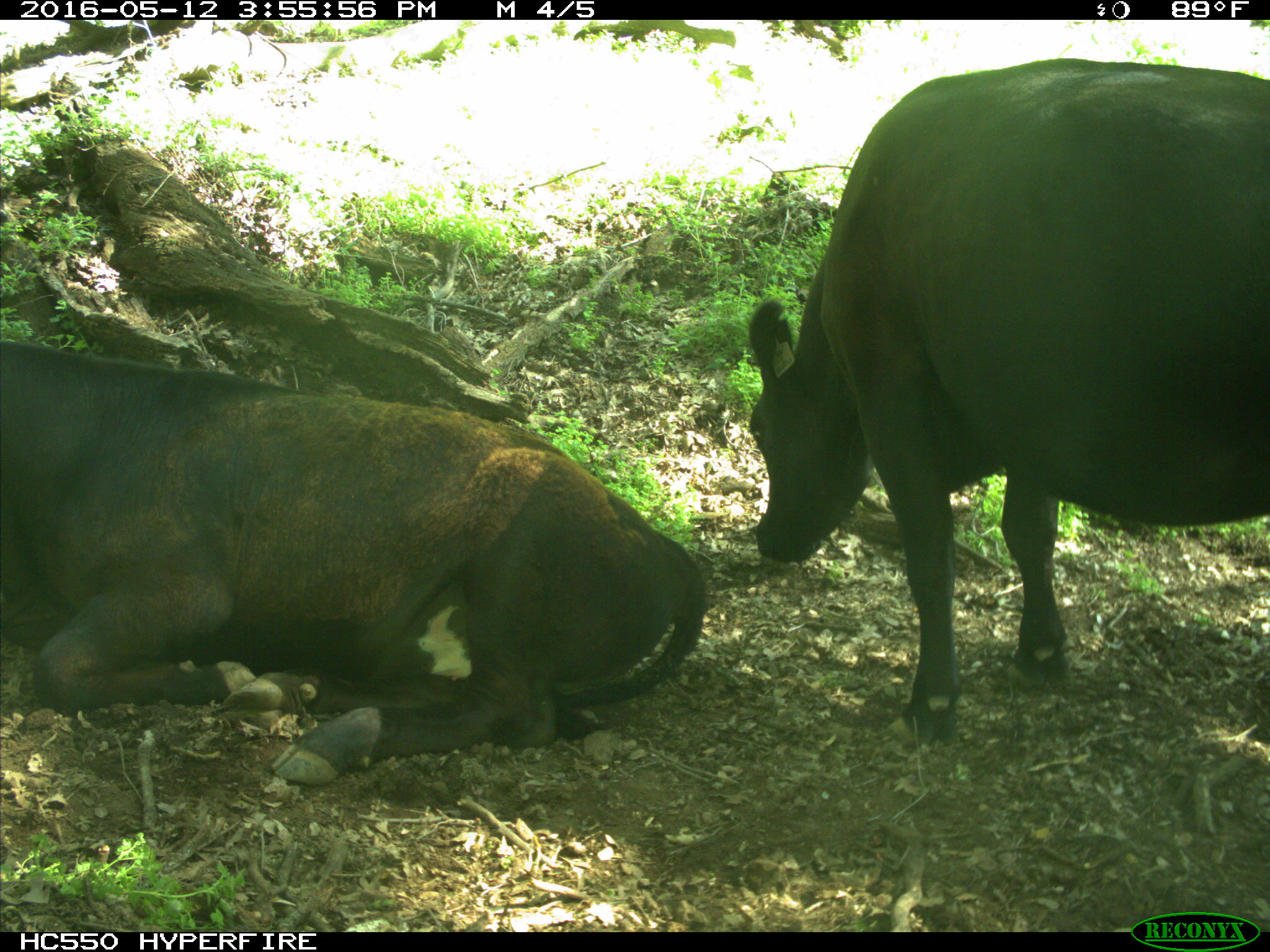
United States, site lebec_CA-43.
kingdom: Animalia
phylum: Chordata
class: Mammalia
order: Artiodactyla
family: Bovidae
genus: Bos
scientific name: Bos taurus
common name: domestic cow